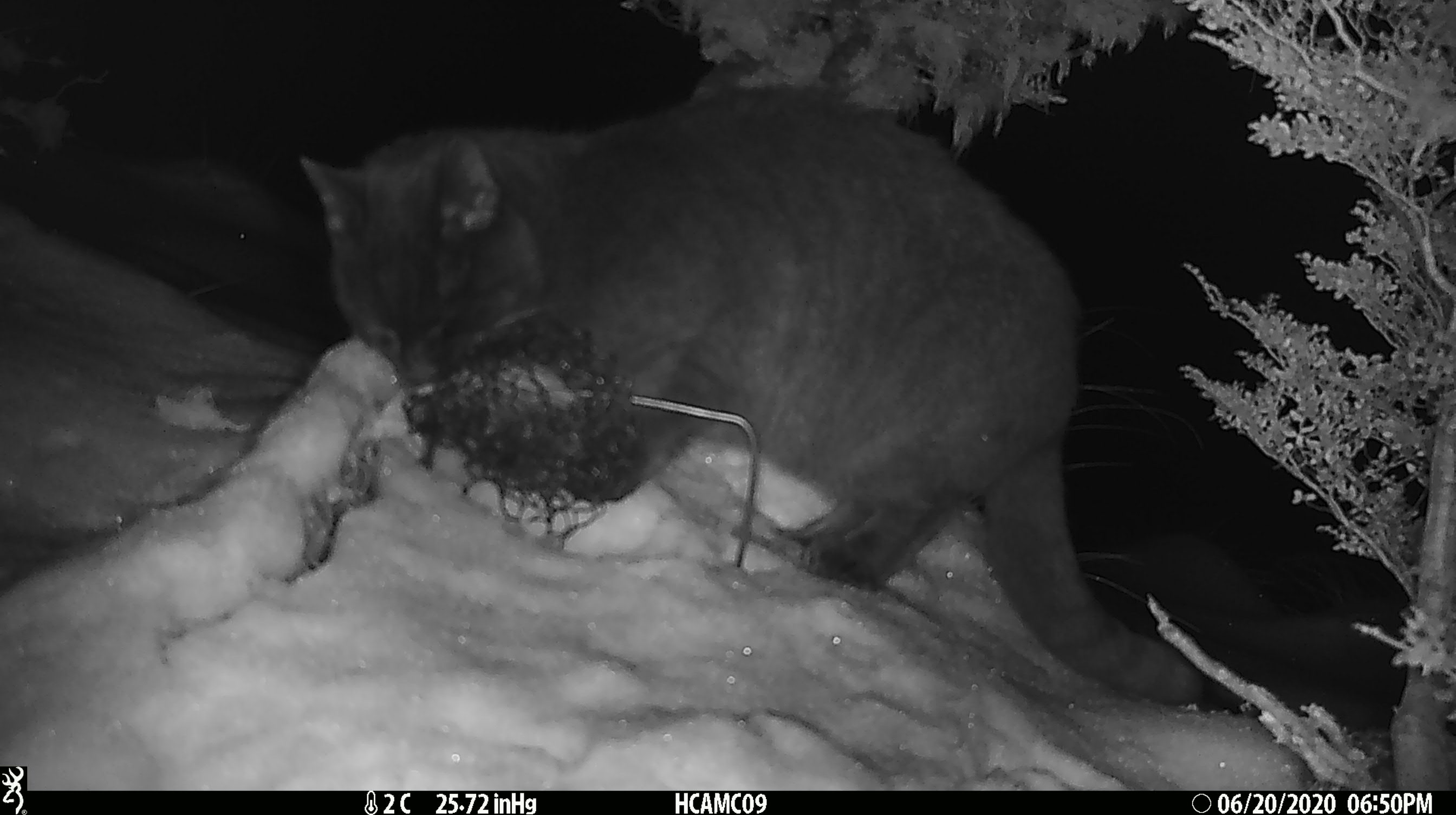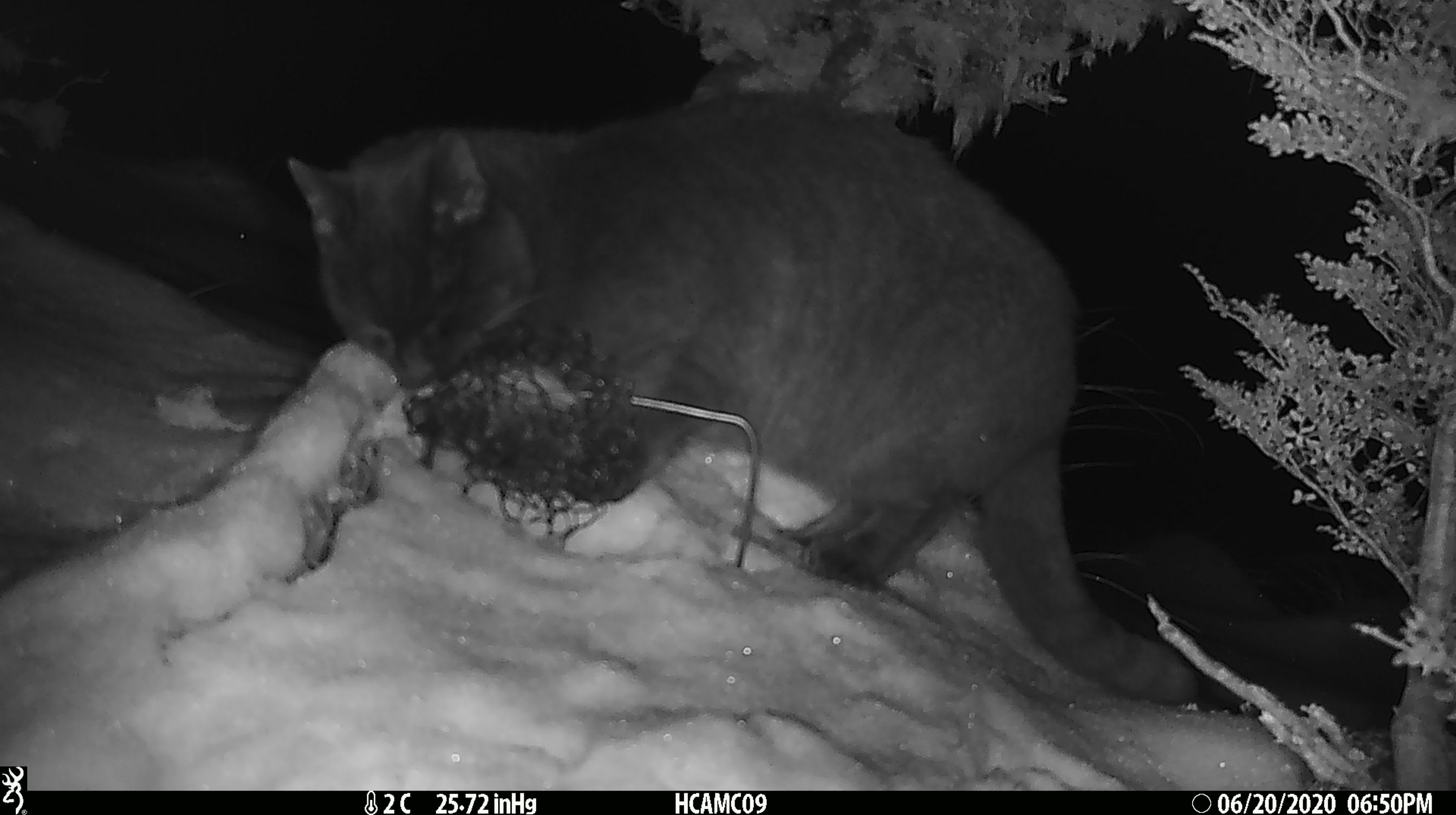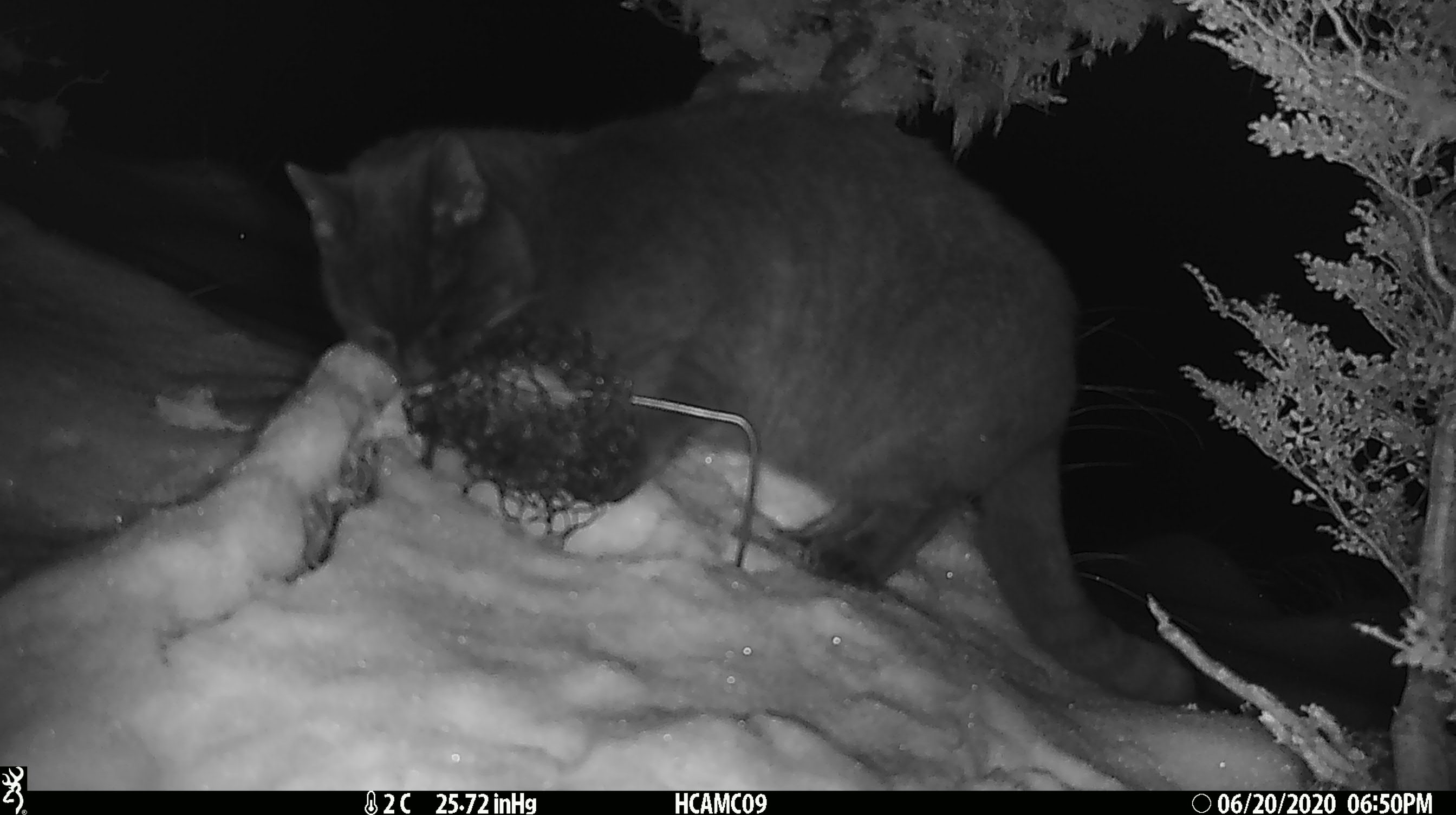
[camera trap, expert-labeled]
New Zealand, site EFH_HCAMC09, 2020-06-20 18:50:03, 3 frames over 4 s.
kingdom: Animalia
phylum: Chordata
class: Mammalia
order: Carnivora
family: Felidae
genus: Felis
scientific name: Felis catus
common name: domestic cat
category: cat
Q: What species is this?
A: Cat (domestic cat) (Felis catus).